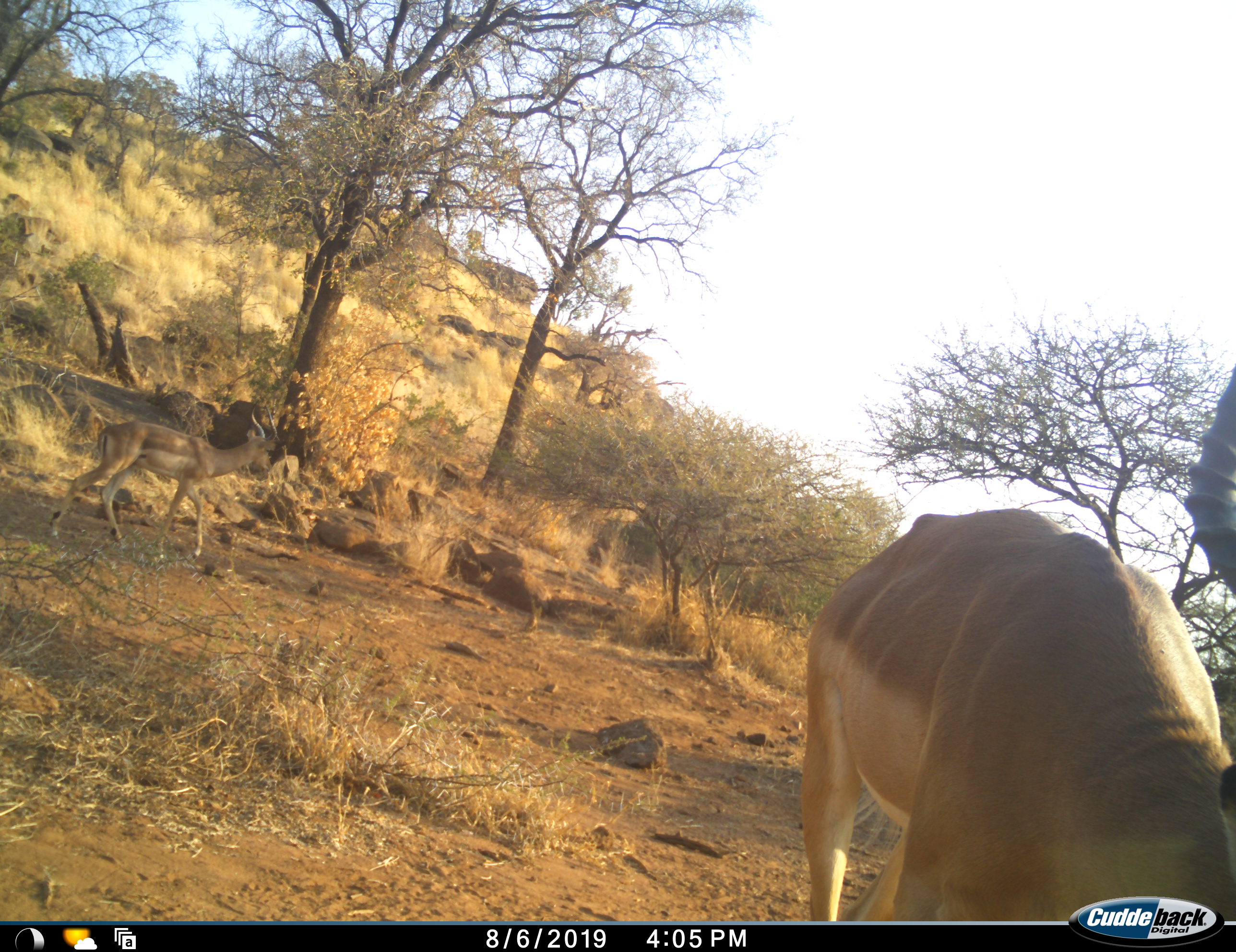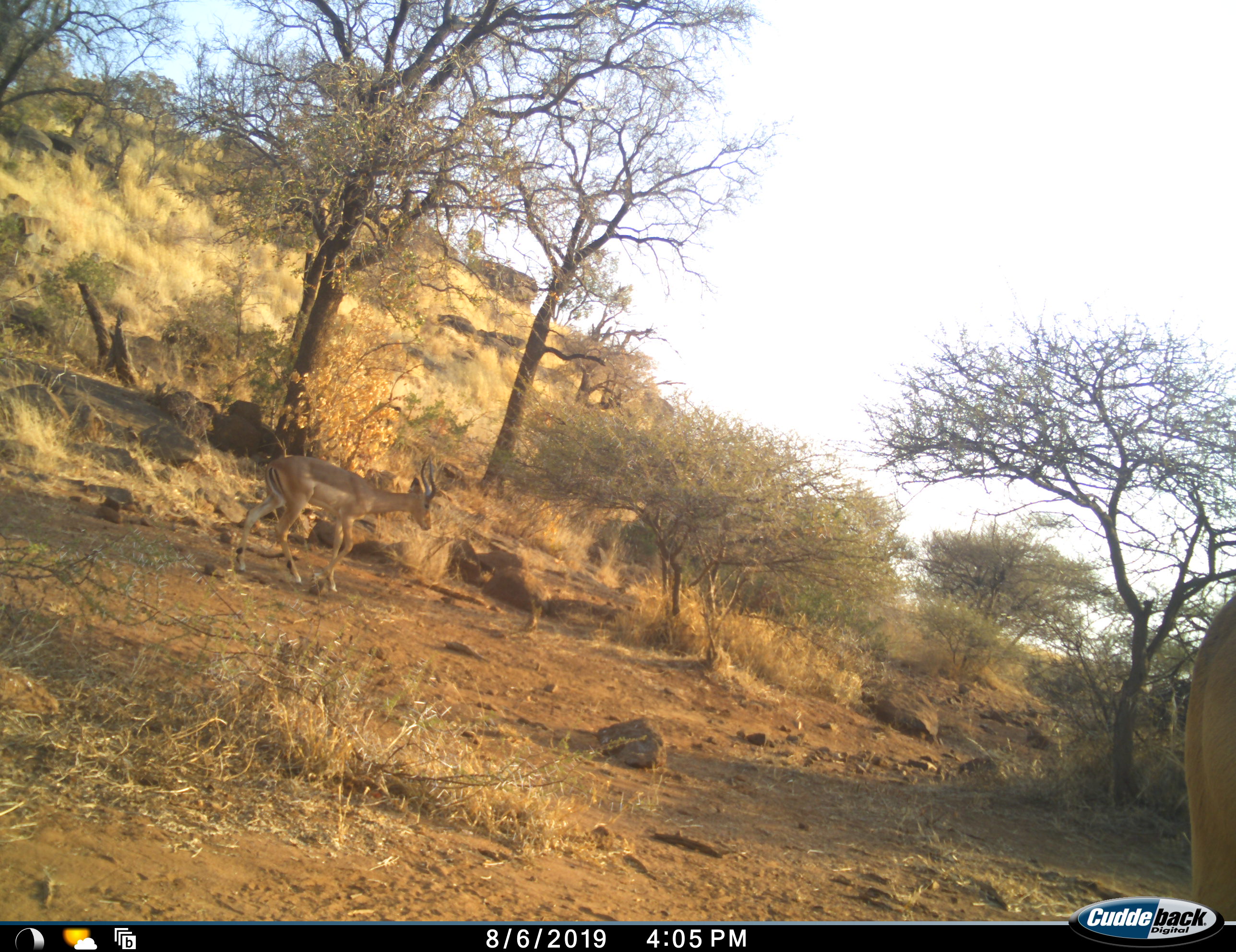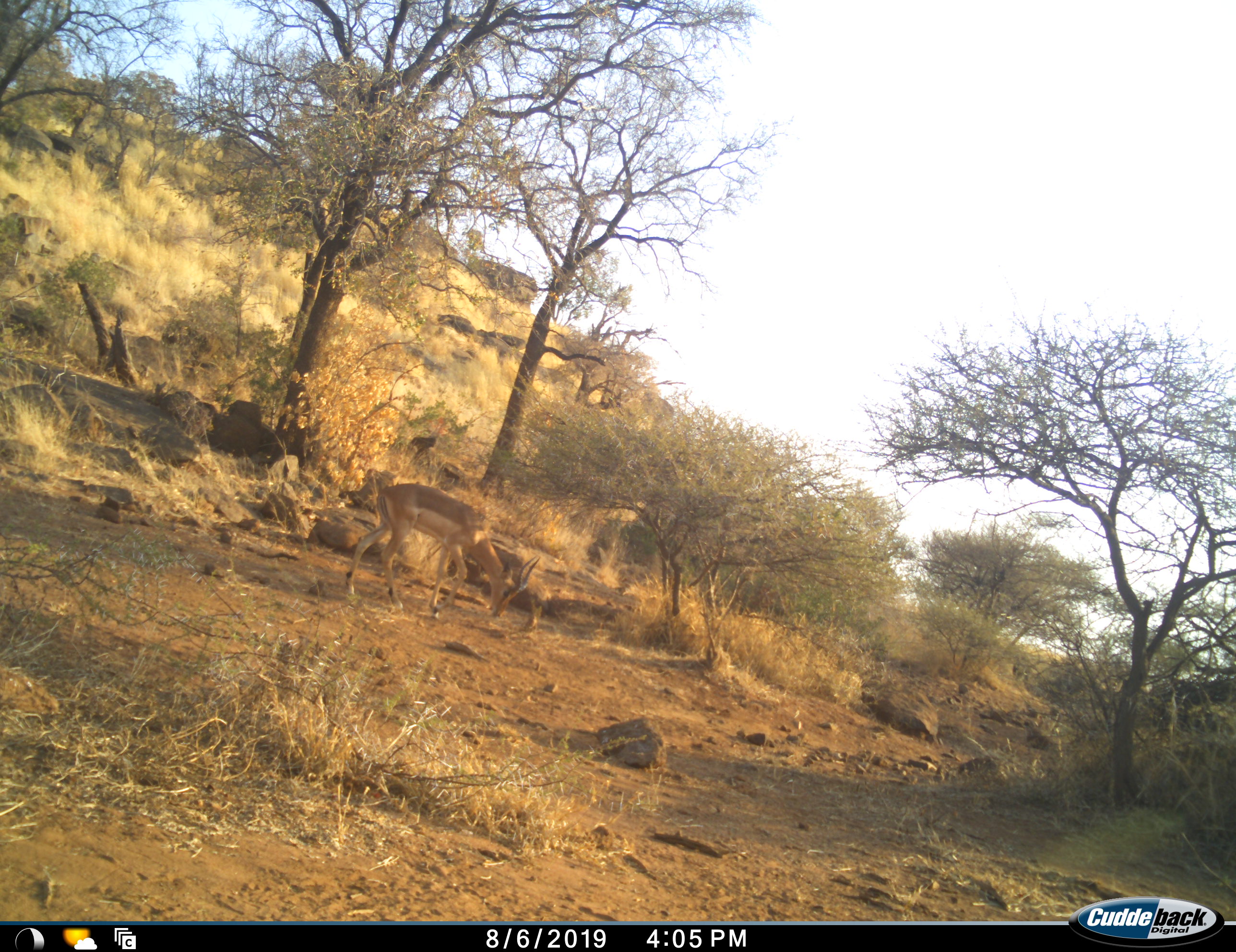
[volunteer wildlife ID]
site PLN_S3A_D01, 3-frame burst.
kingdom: Animalia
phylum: Chordata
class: Mammalia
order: Artiodactyla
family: Bovidae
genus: Aepyceros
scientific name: Aepyceros melampus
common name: impala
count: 2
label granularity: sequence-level